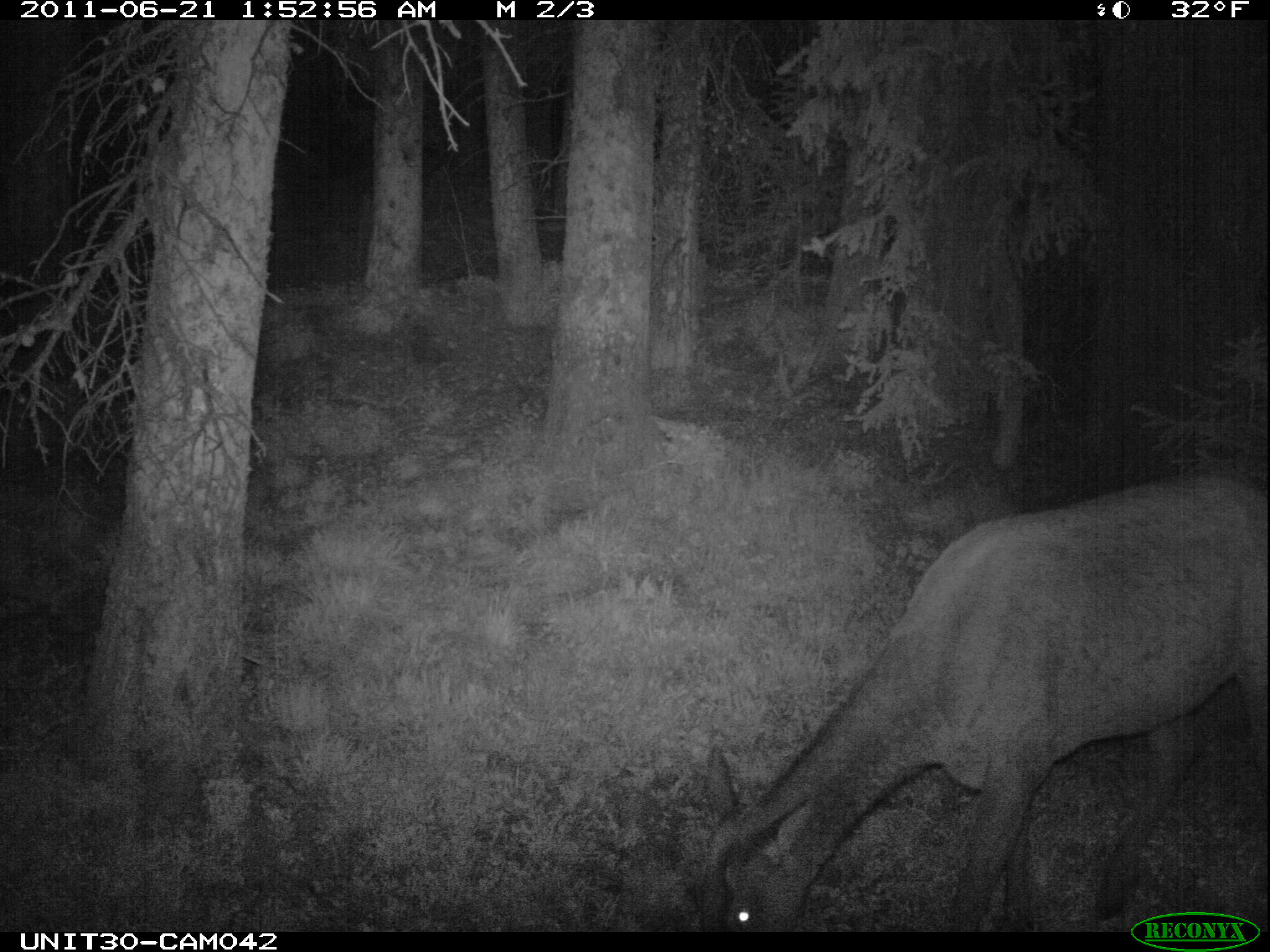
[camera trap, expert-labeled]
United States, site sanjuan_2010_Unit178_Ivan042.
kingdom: Animalia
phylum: Chordata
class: Mammalia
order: Artiodactyla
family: Cervidae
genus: Cervus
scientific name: Cervus elaphus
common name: red deer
Cervus elaphus (red deer).